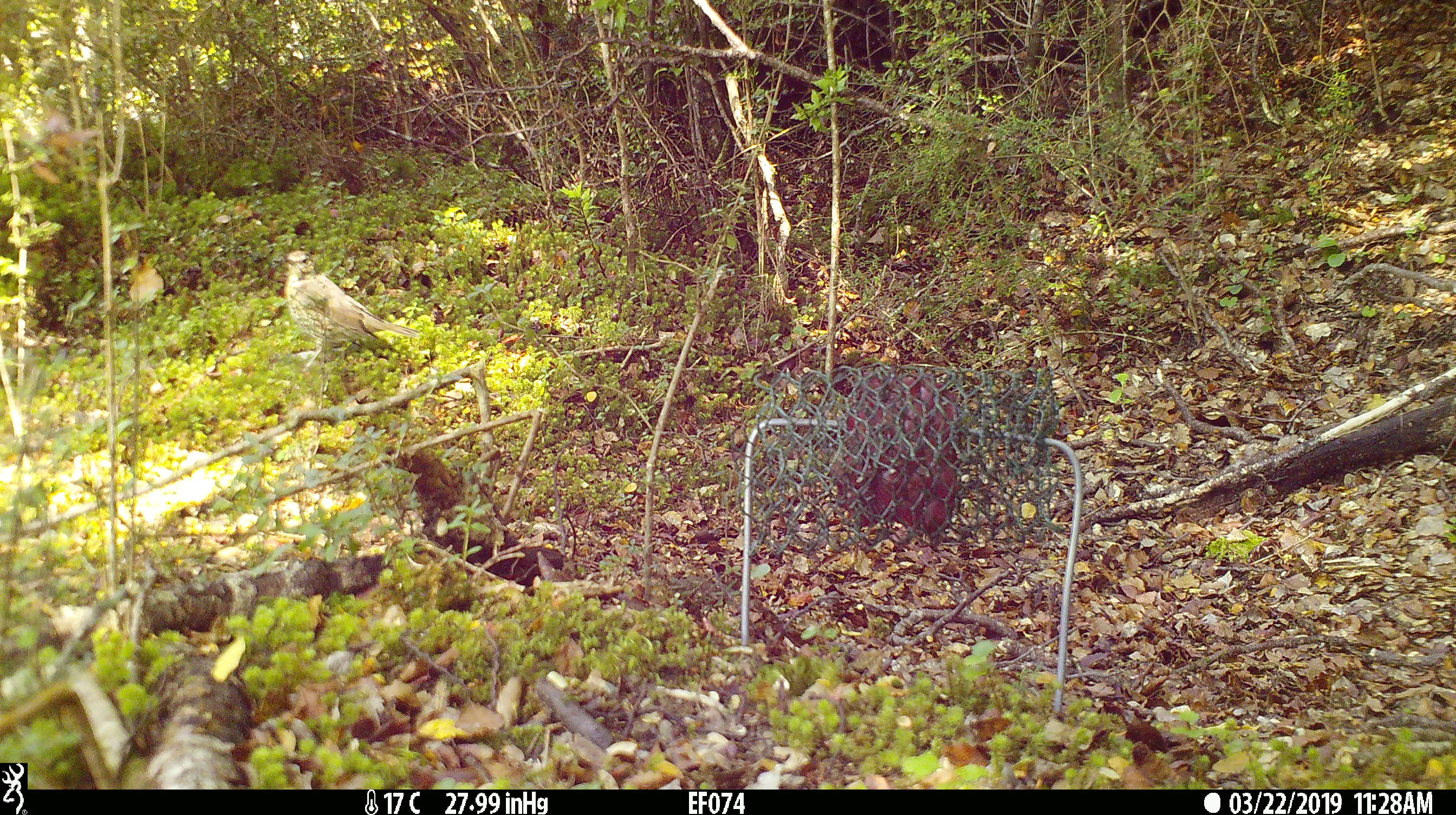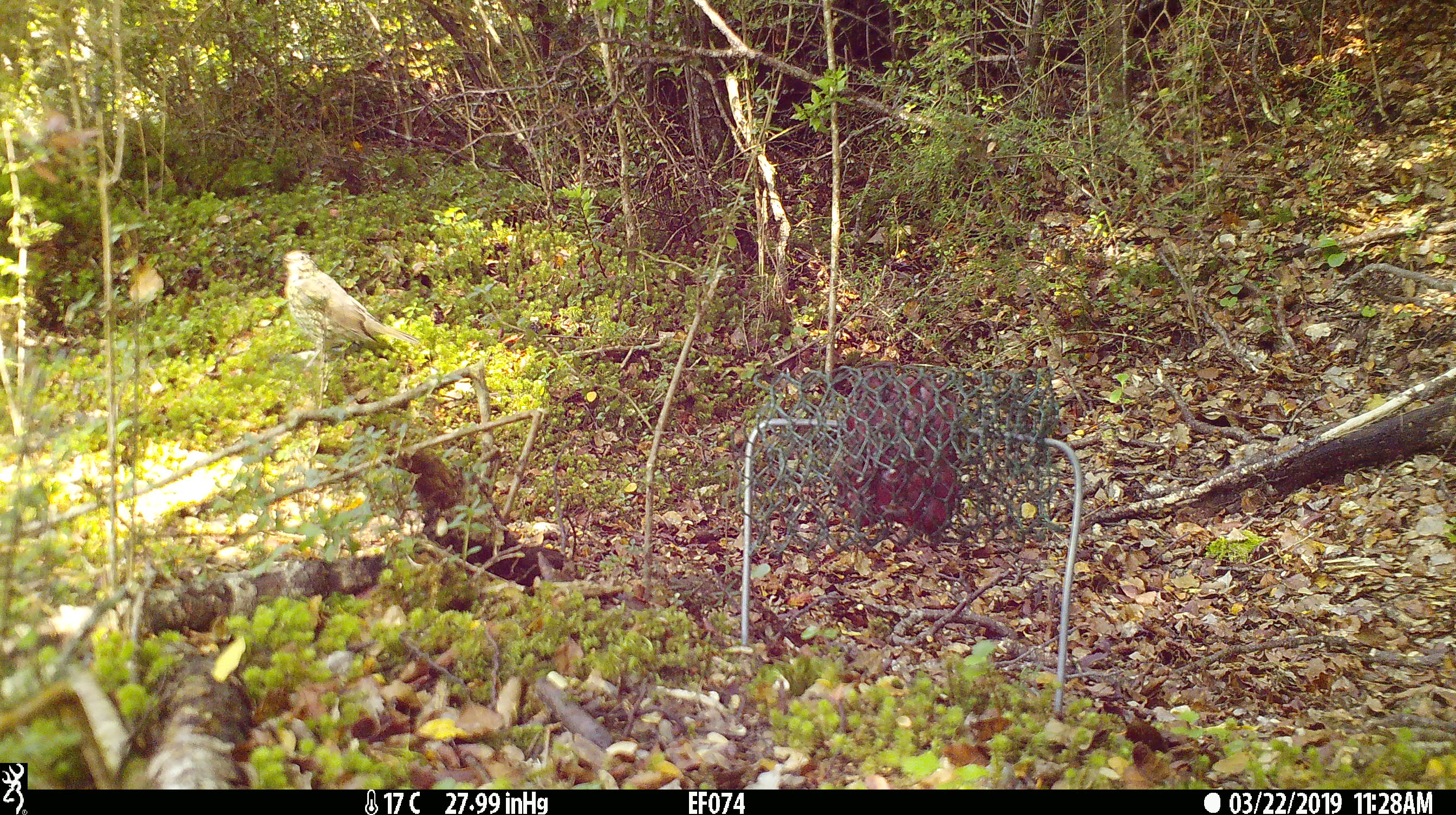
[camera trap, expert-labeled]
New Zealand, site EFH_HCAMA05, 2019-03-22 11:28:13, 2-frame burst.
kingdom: Animalia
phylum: Chordata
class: Aves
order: Passeriformes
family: Turdidae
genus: Turdus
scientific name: Turdus philomelos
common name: song thrush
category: thrush